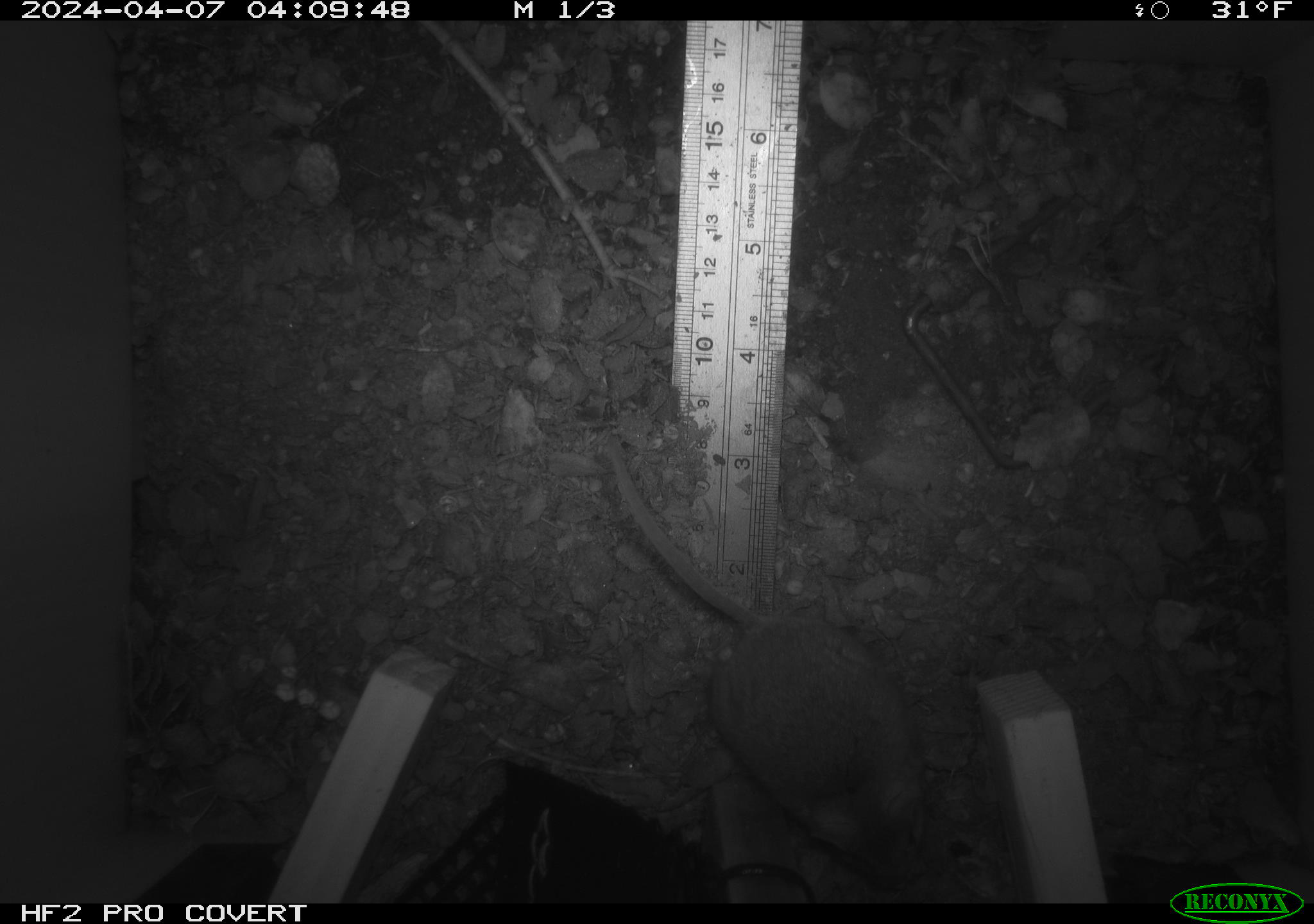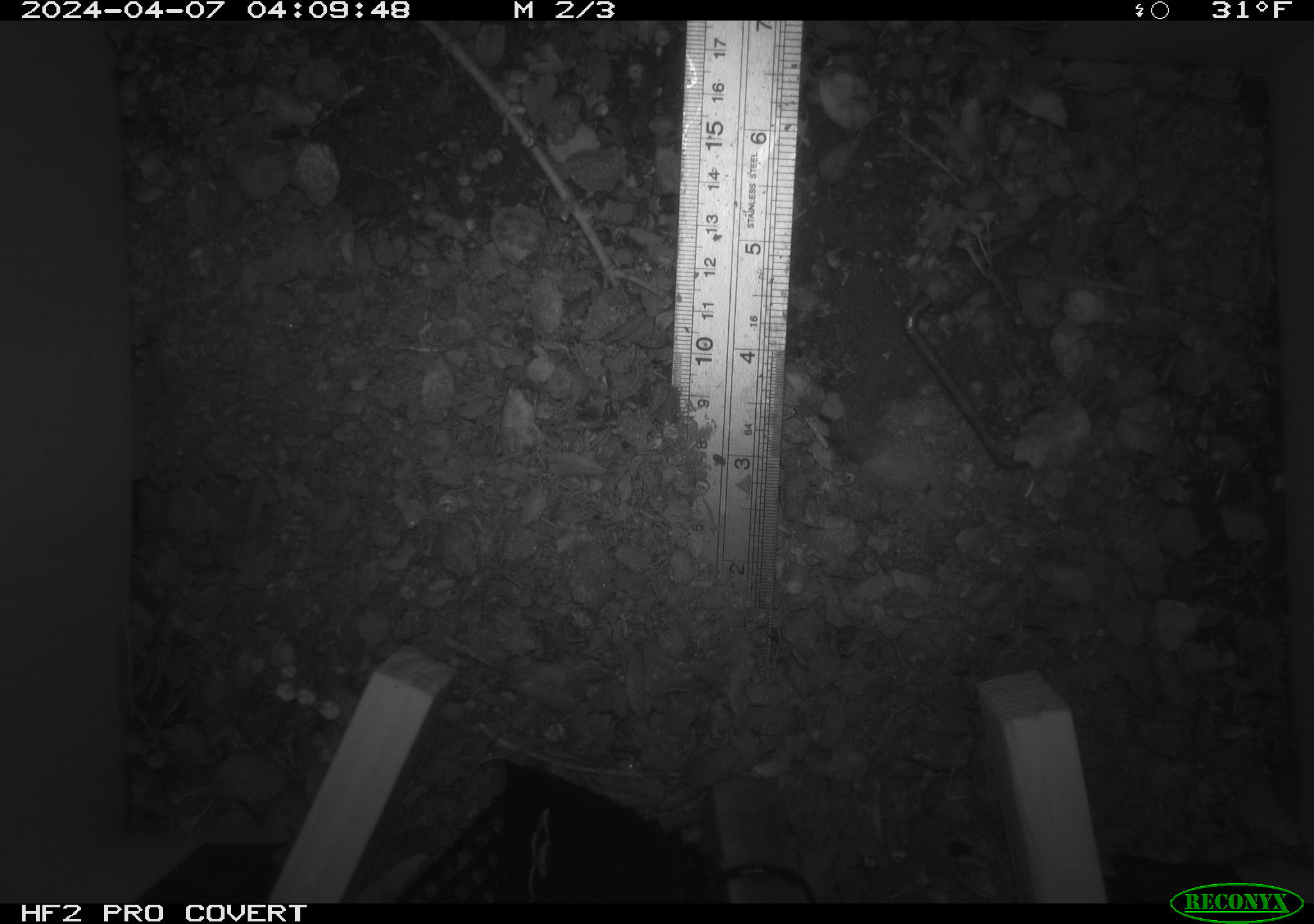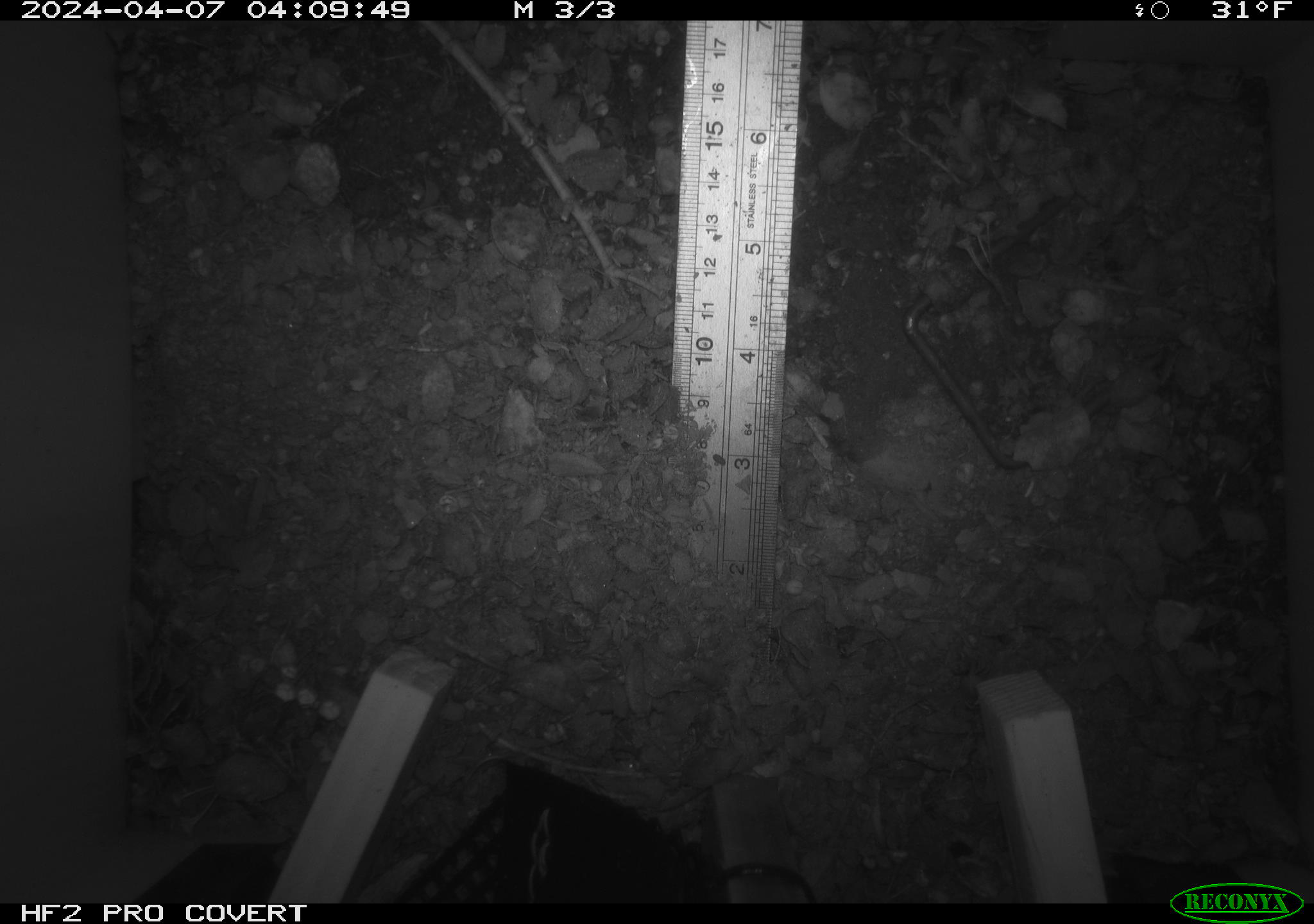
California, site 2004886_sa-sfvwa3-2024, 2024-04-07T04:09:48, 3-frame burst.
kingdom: Animalia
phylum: Chordata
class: Mammalia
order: Rodentia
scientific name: Rodentia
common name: mouse species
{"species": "mouse species (Rodentia)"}